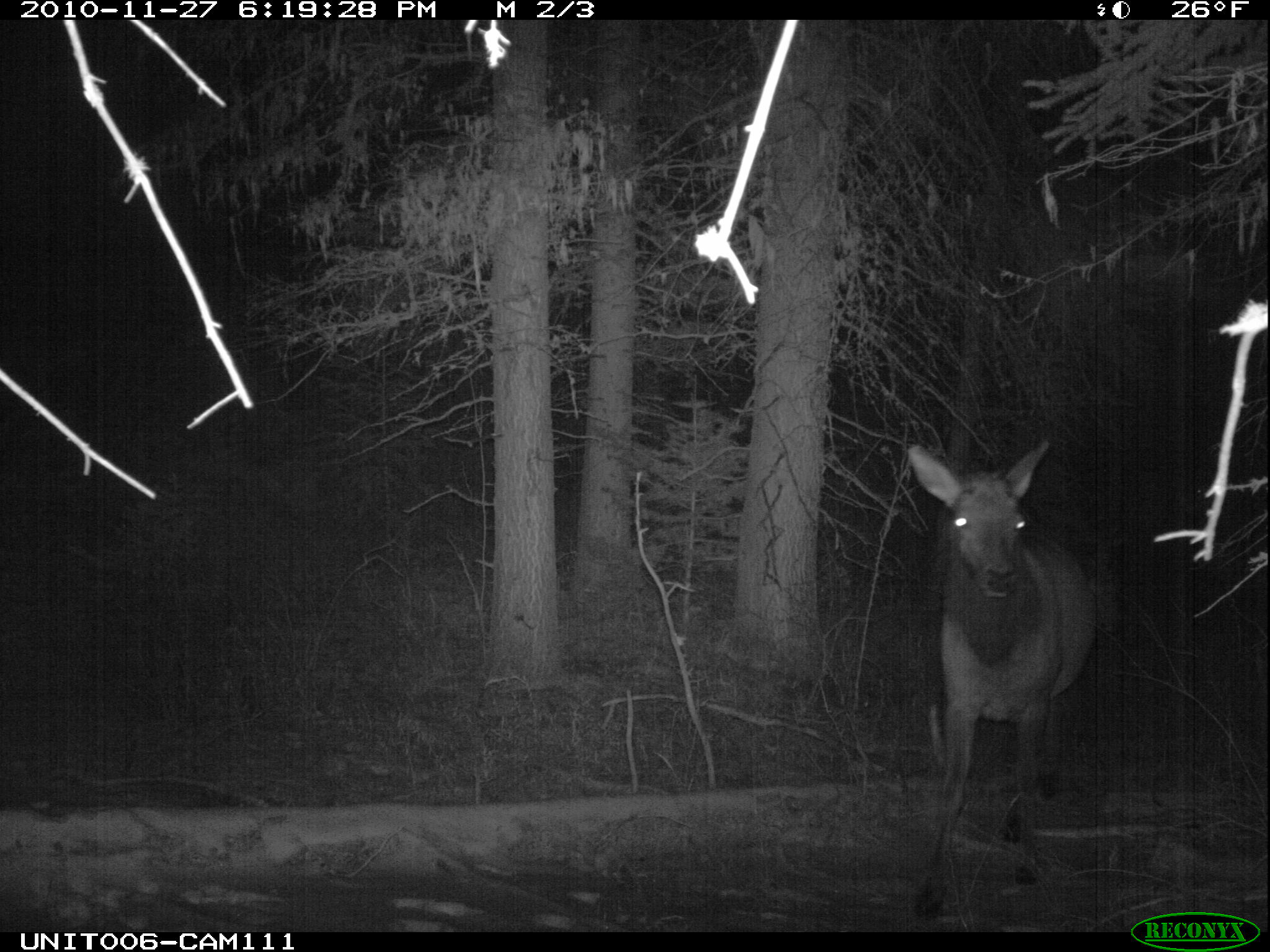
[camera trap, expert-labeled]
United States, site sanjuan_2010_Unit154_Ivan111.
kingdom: Animalia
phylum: Chordata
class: Mammalia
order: Artiodactyla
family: Cervidae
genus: Cervus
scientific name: Cervus elaphus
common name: red deer